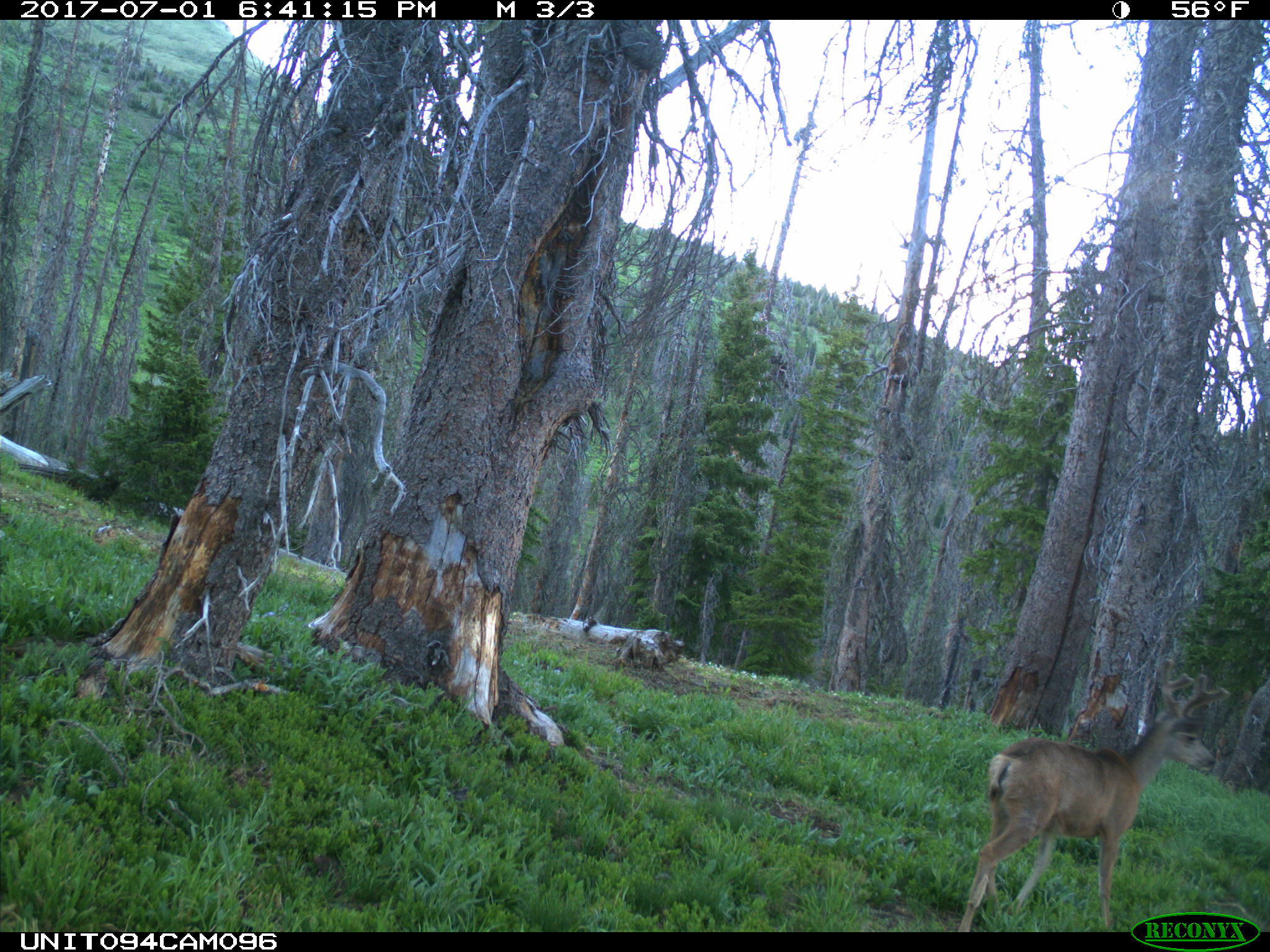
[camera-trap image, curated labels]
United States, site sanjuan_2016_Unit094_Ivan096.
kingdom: Animalia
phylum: Chordata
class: Mammalia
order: Artiodactyla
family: Cervidae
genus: Odocoileus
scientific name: Odocoileus hemionus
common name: mule deer